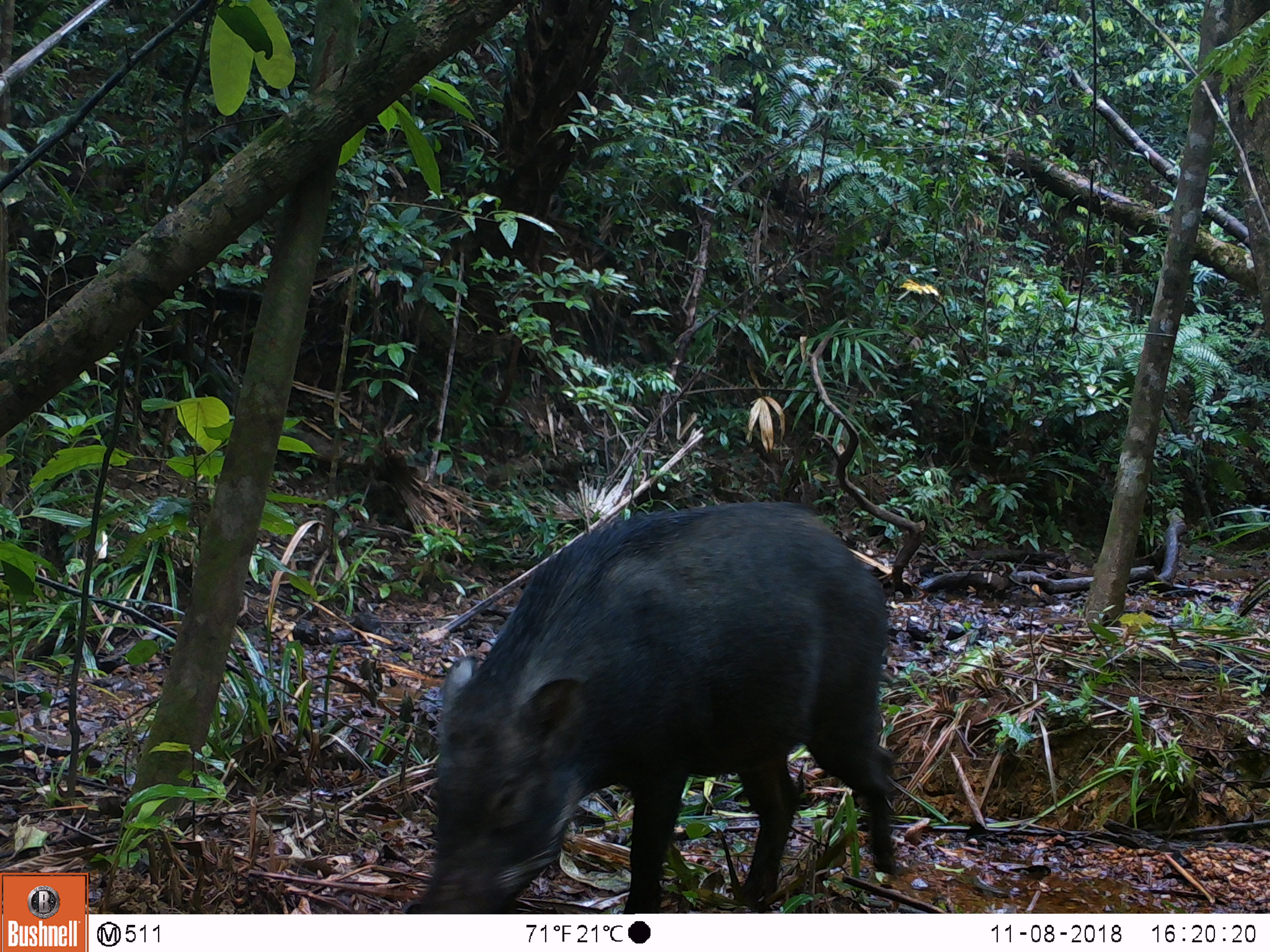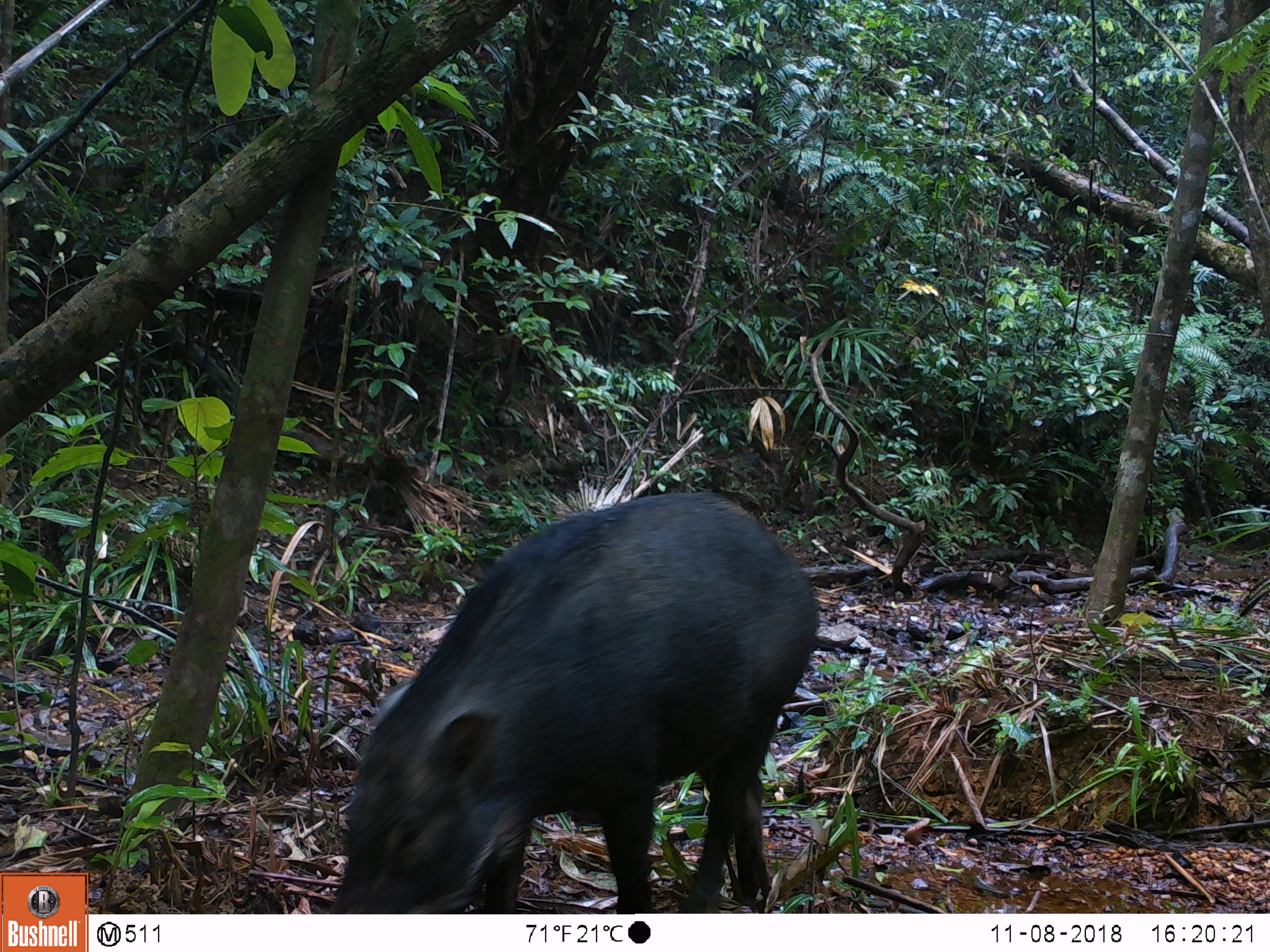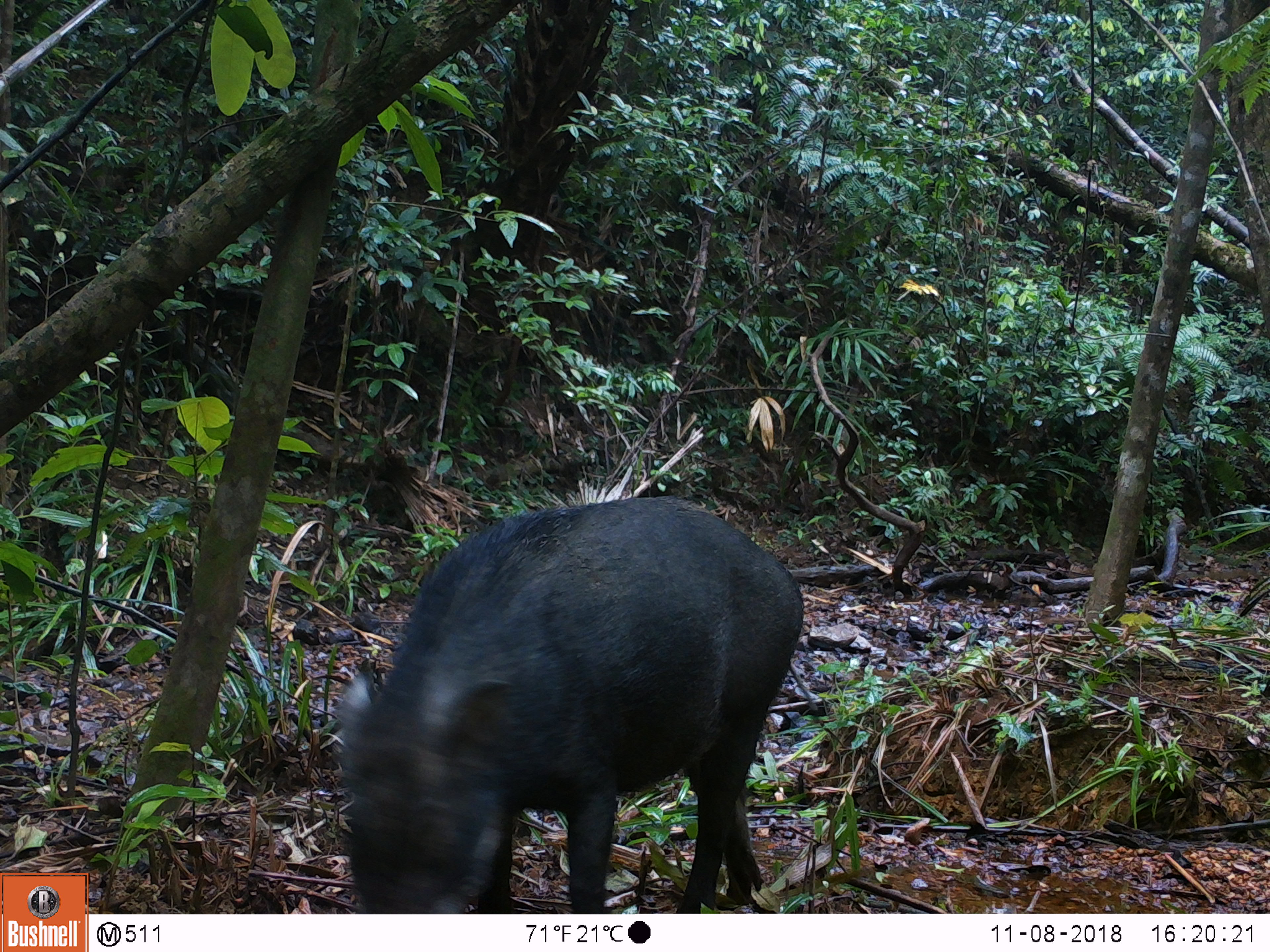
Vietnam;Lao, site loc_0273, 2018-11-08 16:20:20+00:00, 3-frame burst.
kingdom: Animalia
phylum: Chordata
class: Mammalia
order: Artiodactyla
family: Suidae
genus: Sus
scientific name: Sus scrofa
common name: eurasian wild pig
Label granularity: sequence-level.